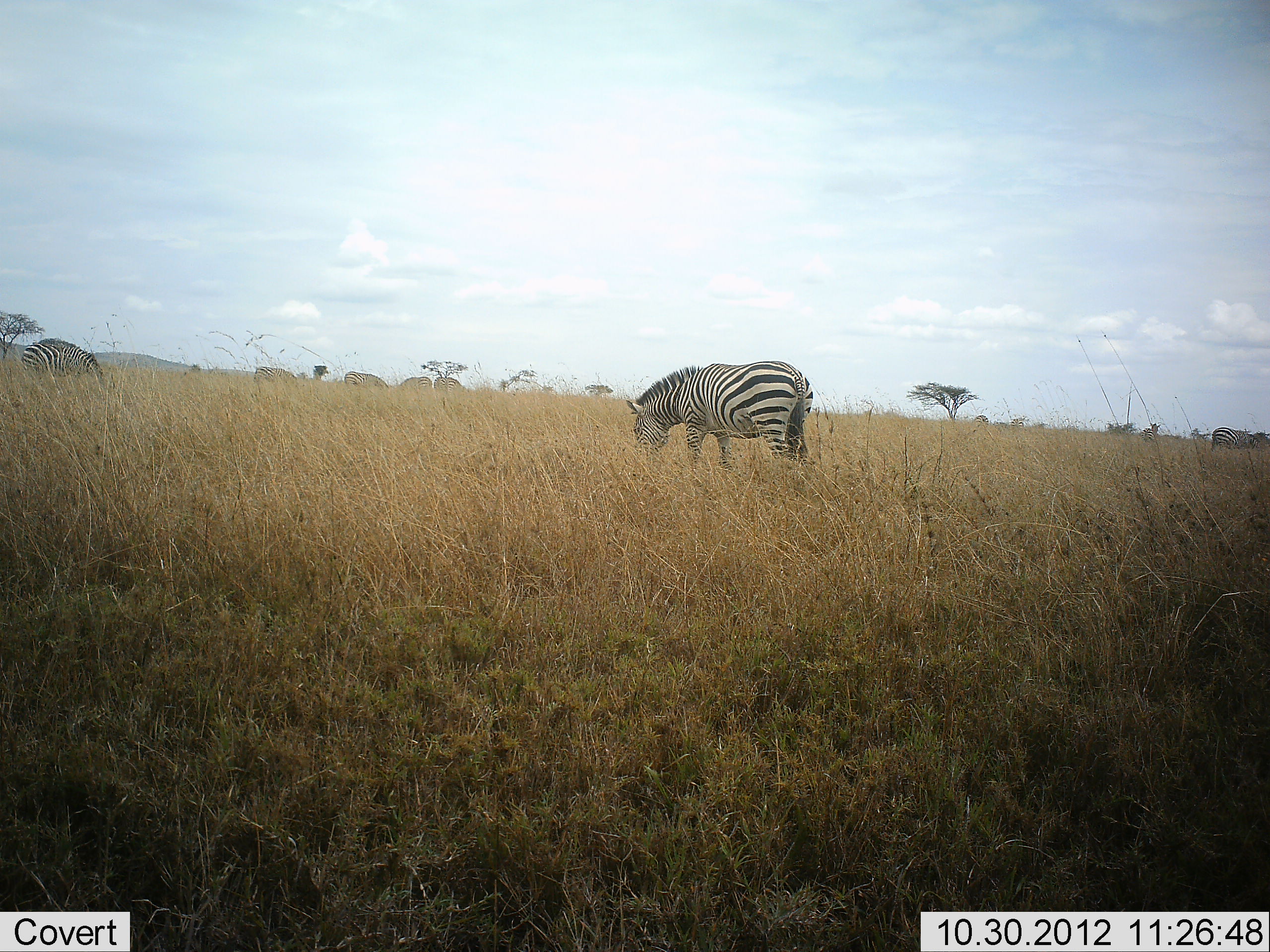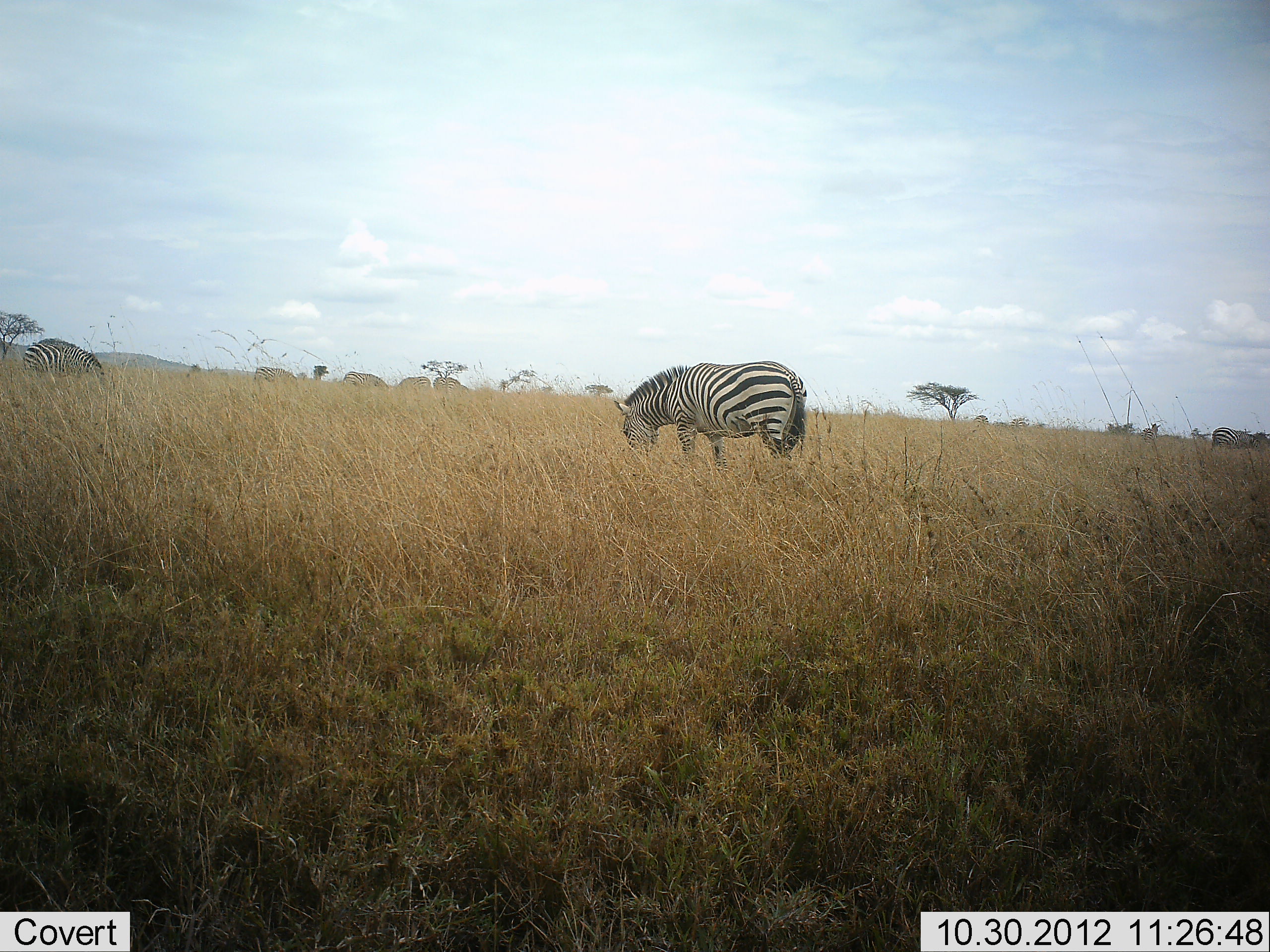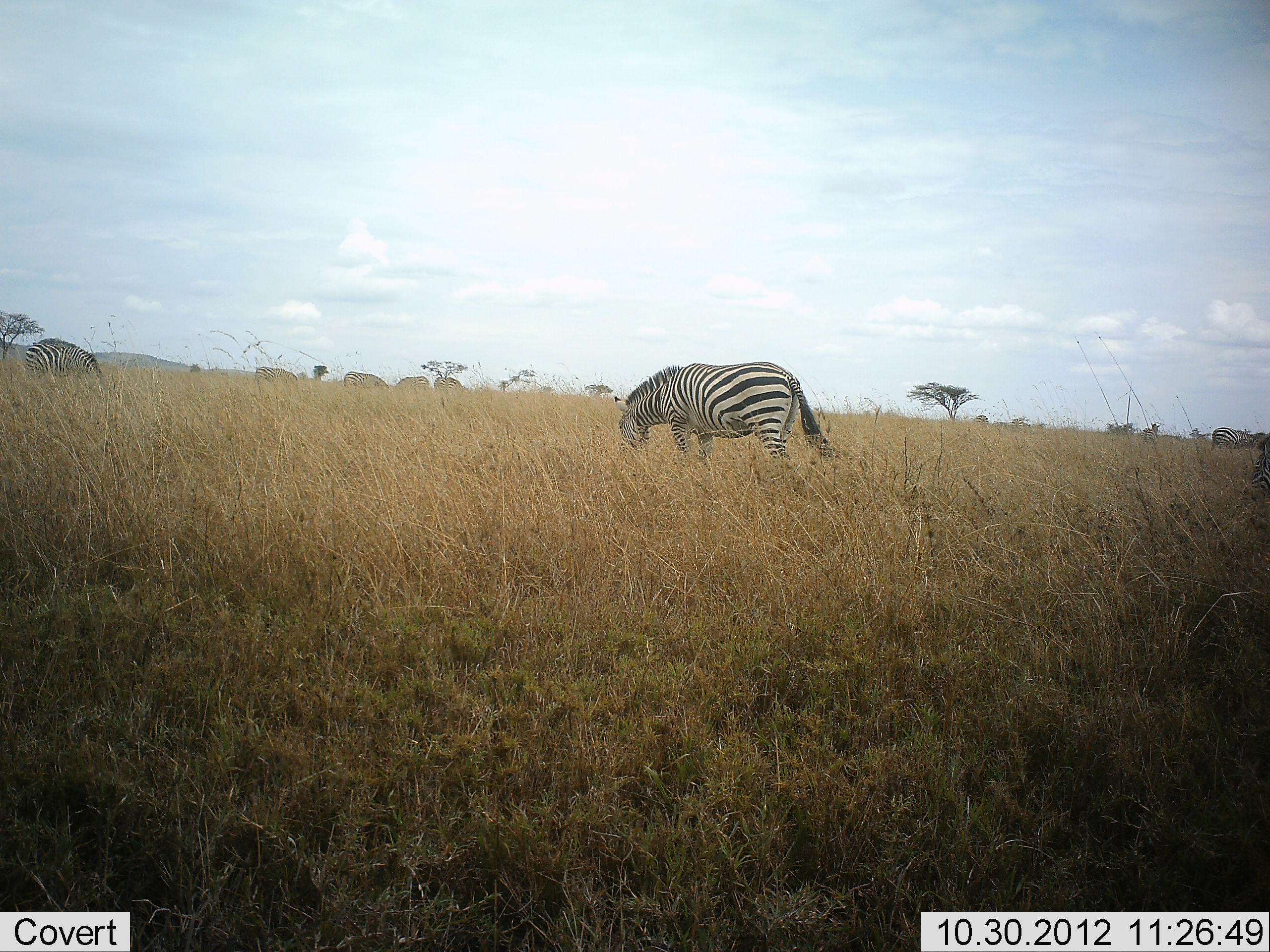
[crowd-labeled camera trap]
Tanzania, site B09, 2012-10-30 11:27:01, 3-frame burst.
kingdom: Animalia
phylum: Chordata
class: Mammalia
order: Perissodactyla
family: Equidae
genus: Equus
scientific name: Equus quagga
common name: plains zebra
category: zebra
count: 7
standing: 50%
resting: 0%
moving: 10%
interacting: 0%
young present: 0%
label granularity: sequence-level